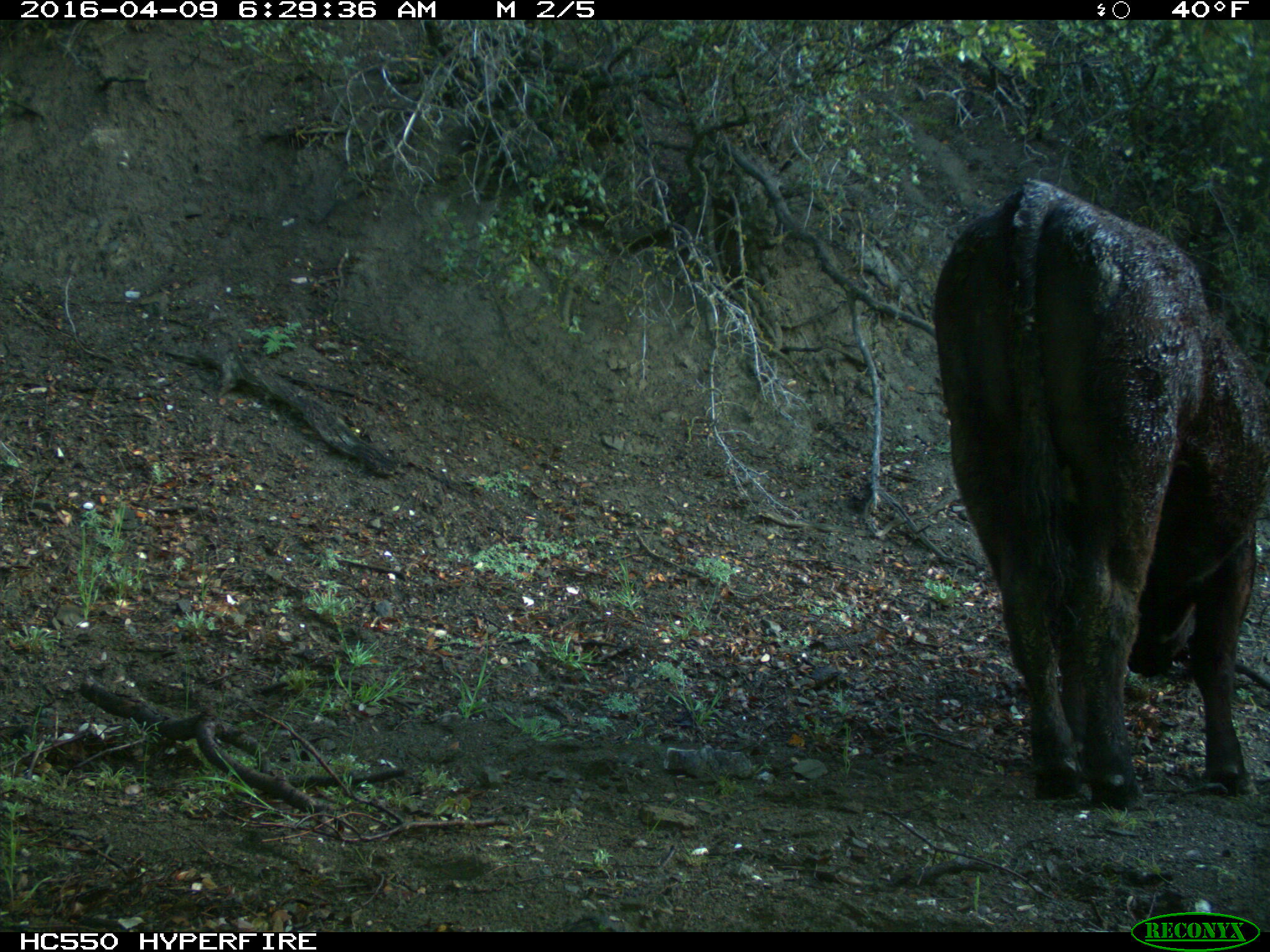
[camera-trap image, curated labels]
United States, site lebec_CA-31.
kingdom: Animalia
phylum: Chordata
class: Mammalia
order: Artiodactyla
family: Bovidae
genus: Bos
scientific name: Bos taurus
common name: domestic cow